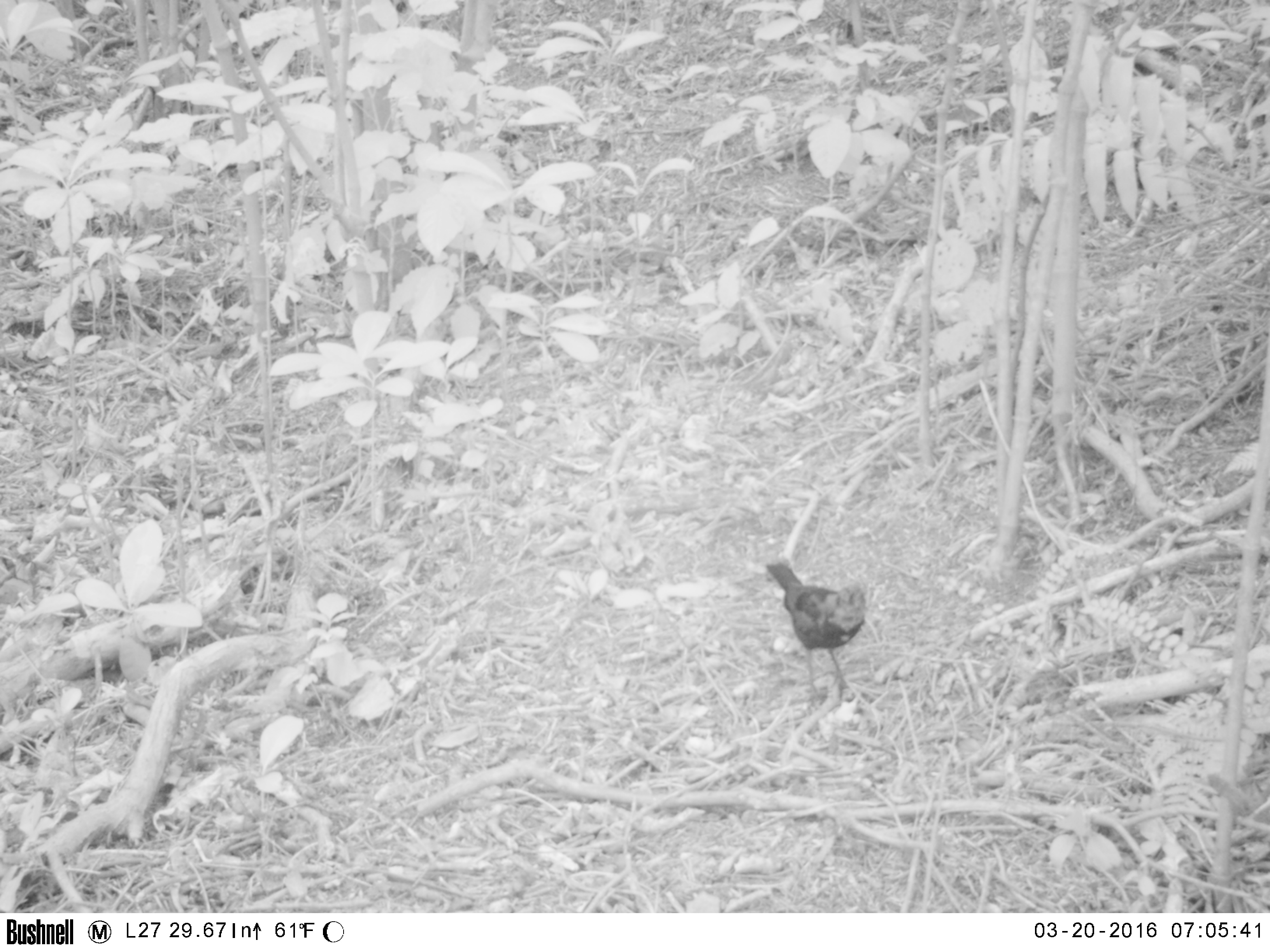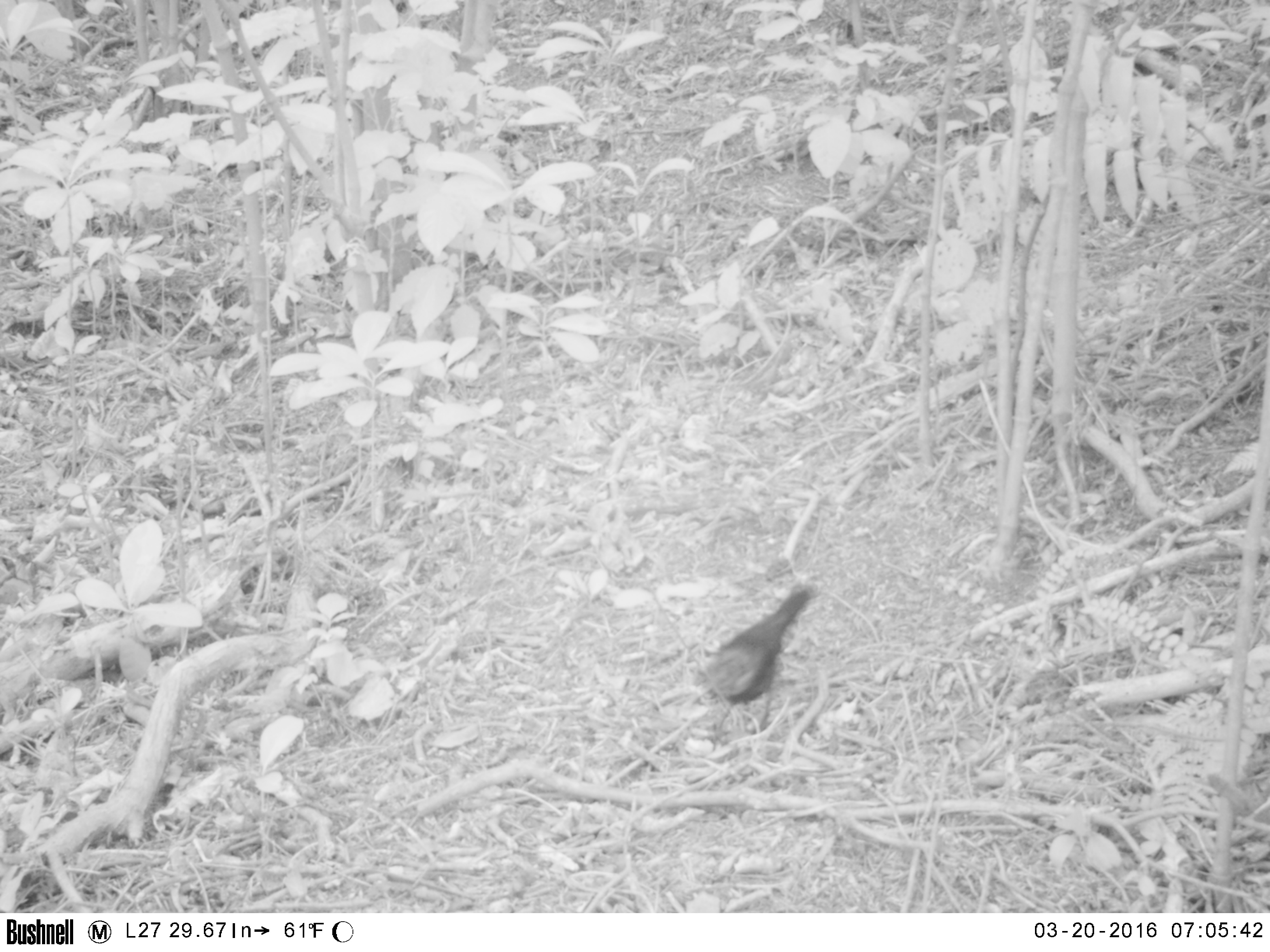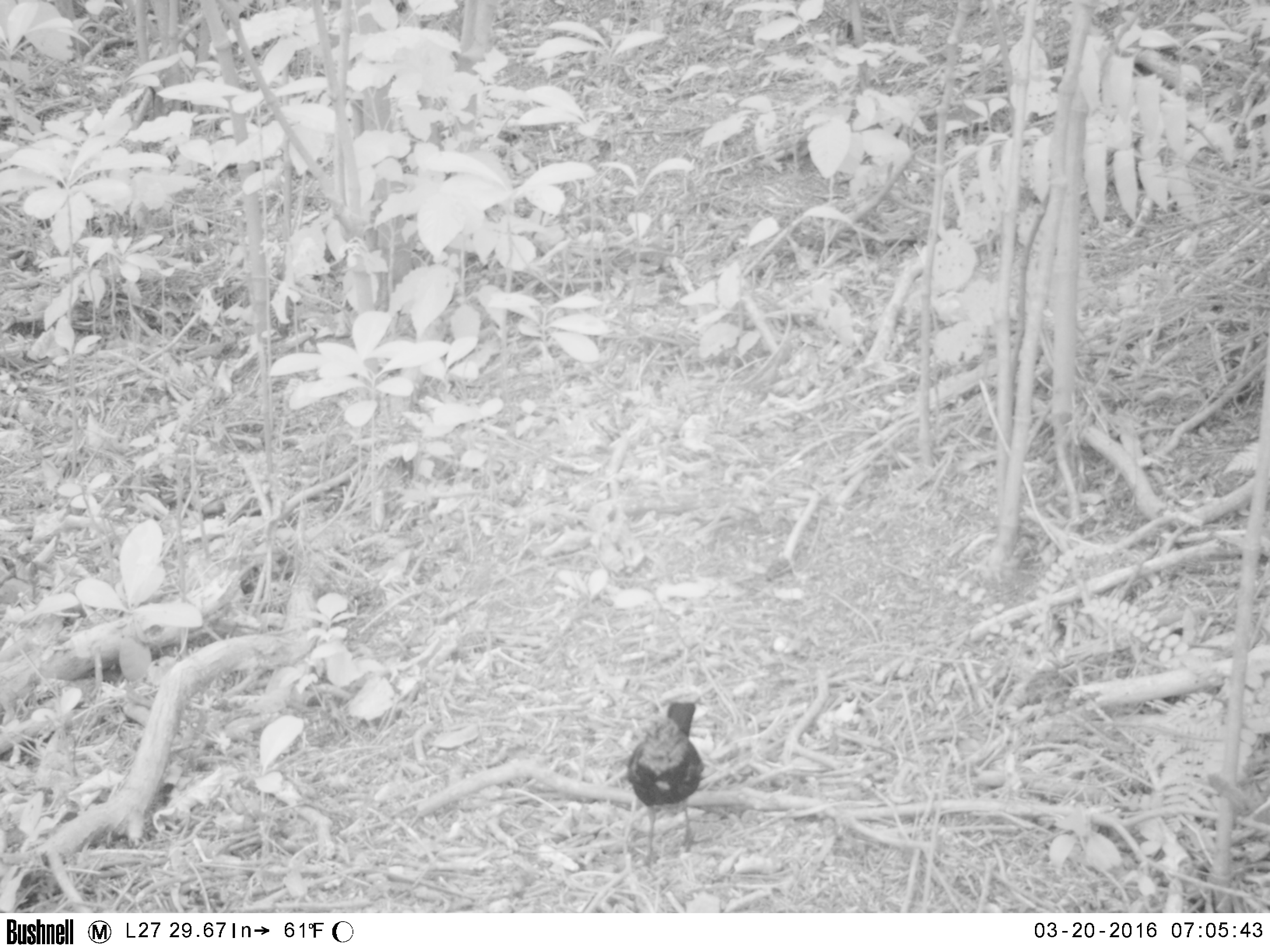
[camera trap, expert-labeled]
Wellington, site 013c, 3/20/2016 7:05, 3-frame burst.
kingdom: Animalia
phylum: Chordata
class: Aves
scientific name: Aves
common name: bird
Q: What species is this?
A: Bird (Aves).